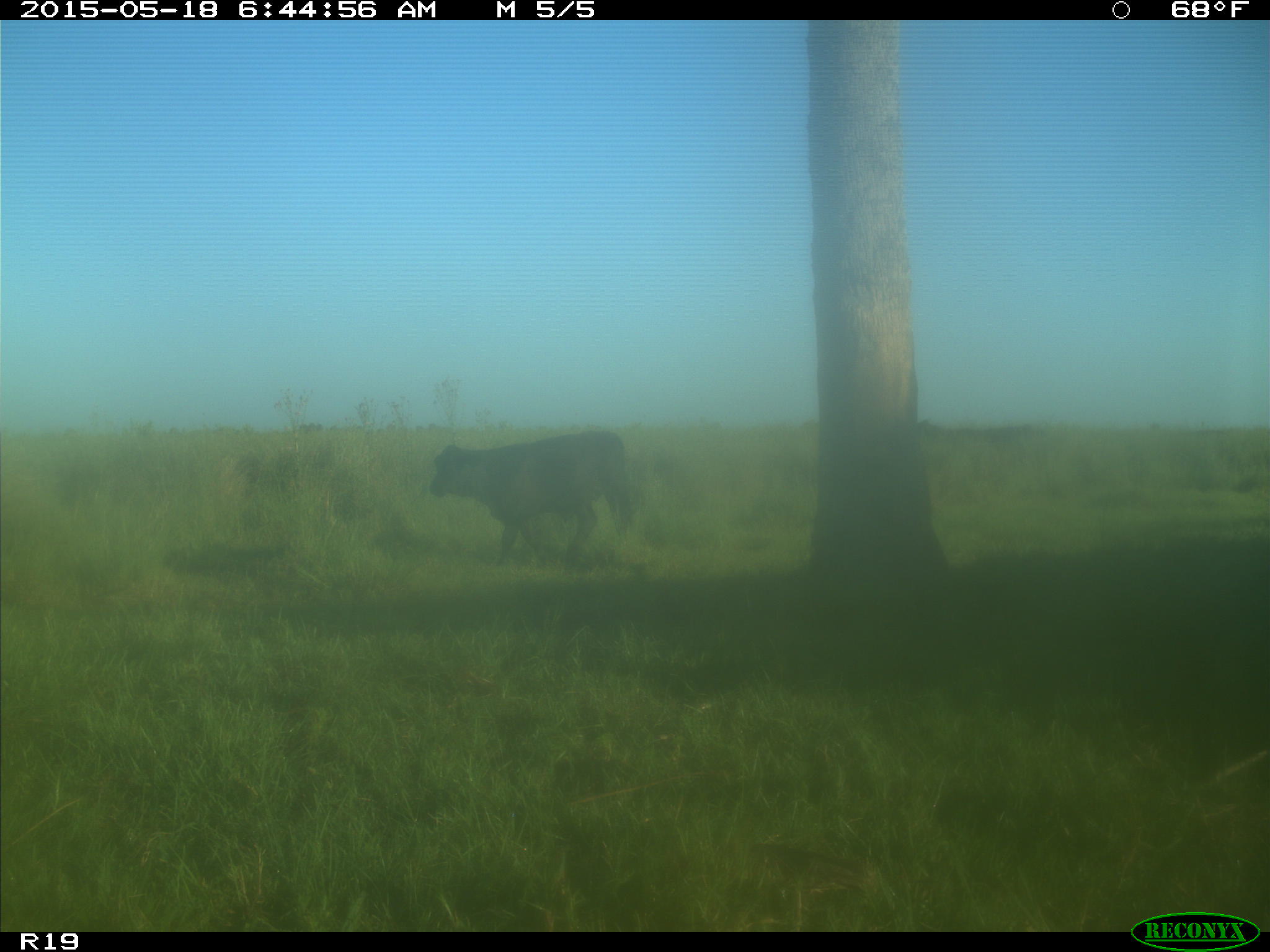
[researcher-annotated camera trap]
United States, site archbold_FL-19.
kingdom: Animalia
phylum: Chordata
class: Mammalia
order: Artiodactyla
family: Bovidae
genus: Bos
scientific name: Bos taurus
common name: domestic cow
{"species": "Bos taurus (domestic cow)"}